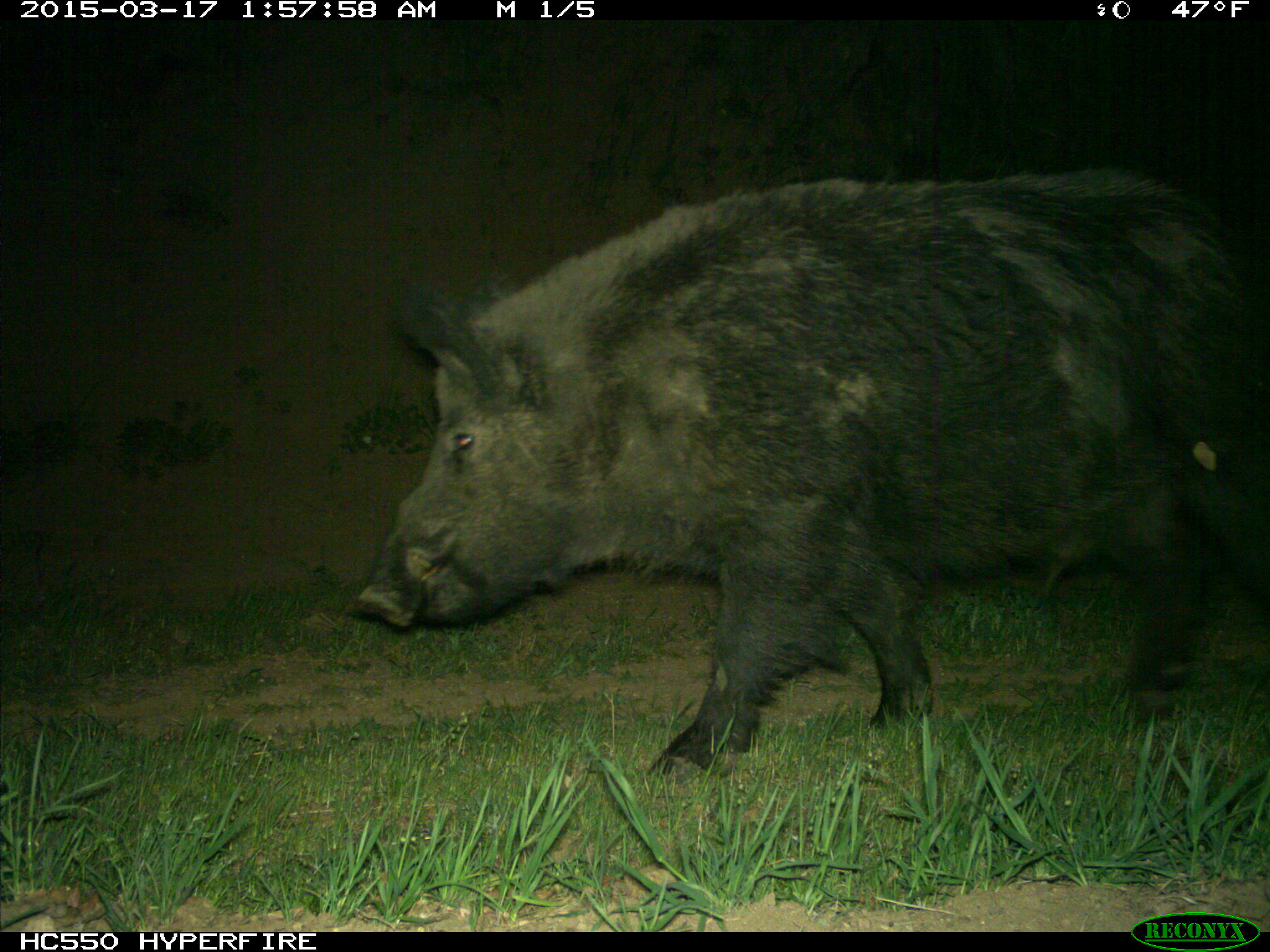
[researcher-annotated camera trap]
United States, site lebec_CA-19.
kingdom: Animalia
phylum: Chordata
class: Mammalia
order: Artiodactyla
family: Suidae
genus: Sus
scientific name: Sus scrofa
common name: wild boar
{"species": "Sus scrofa (wild boar)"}